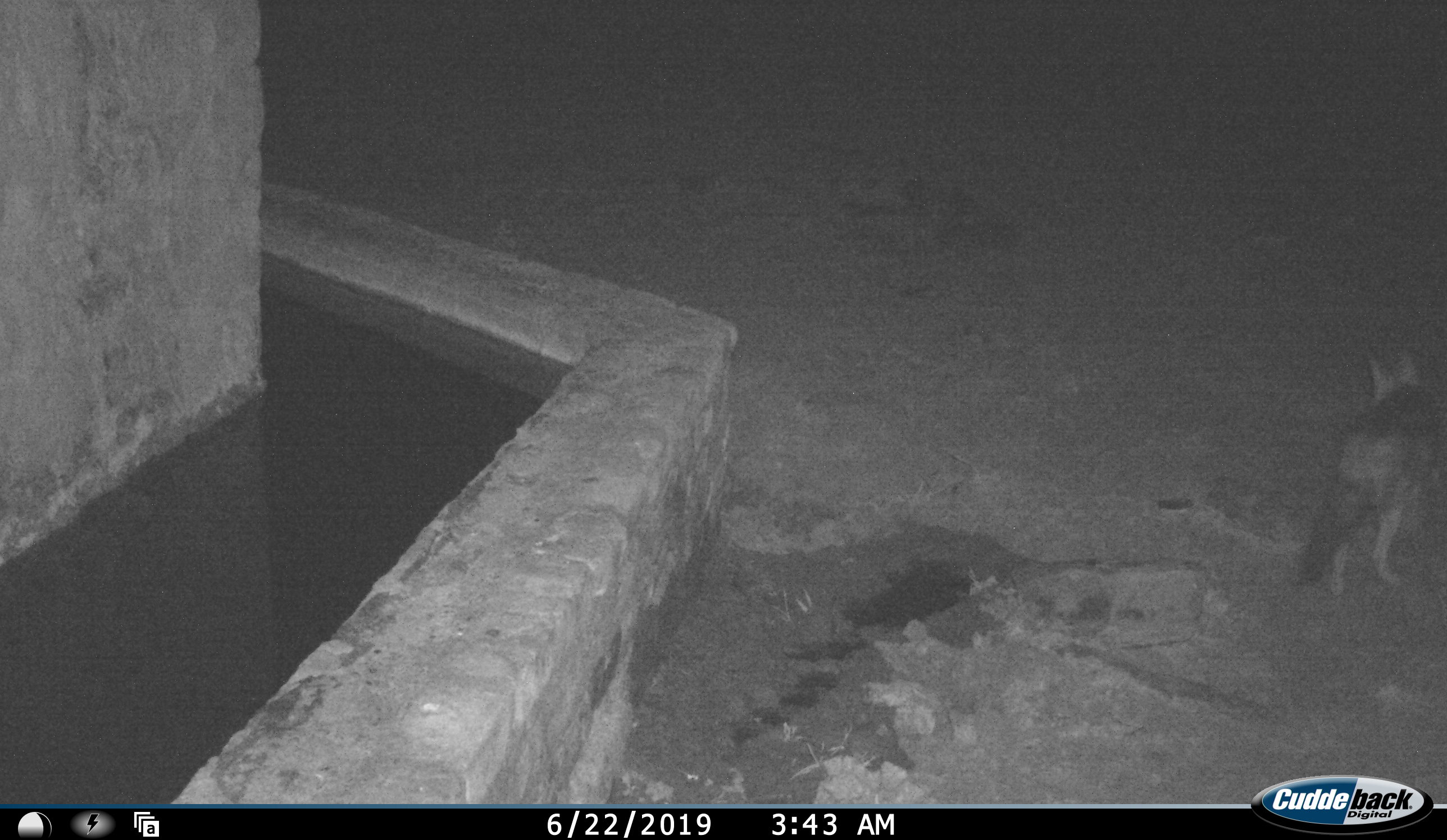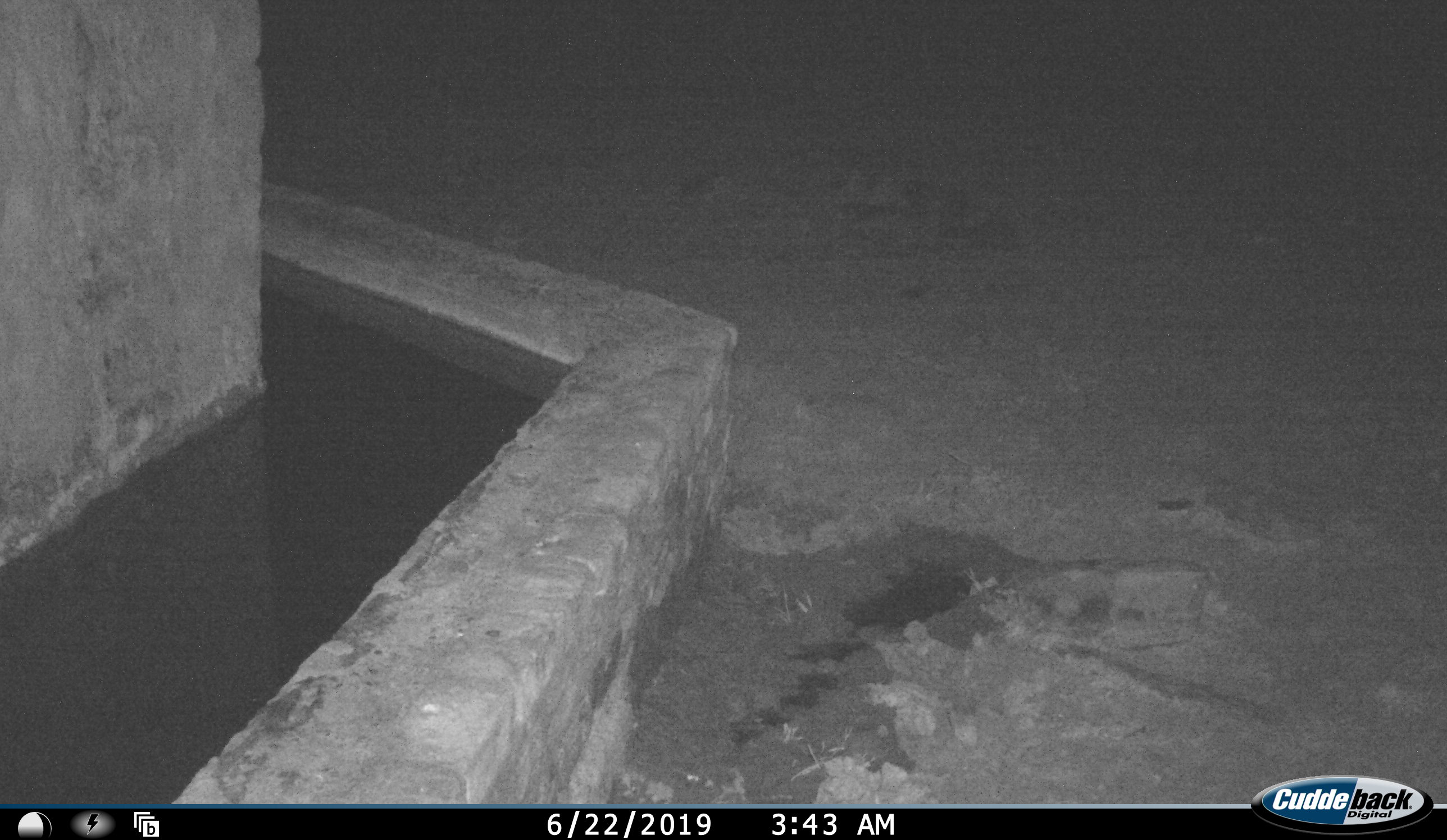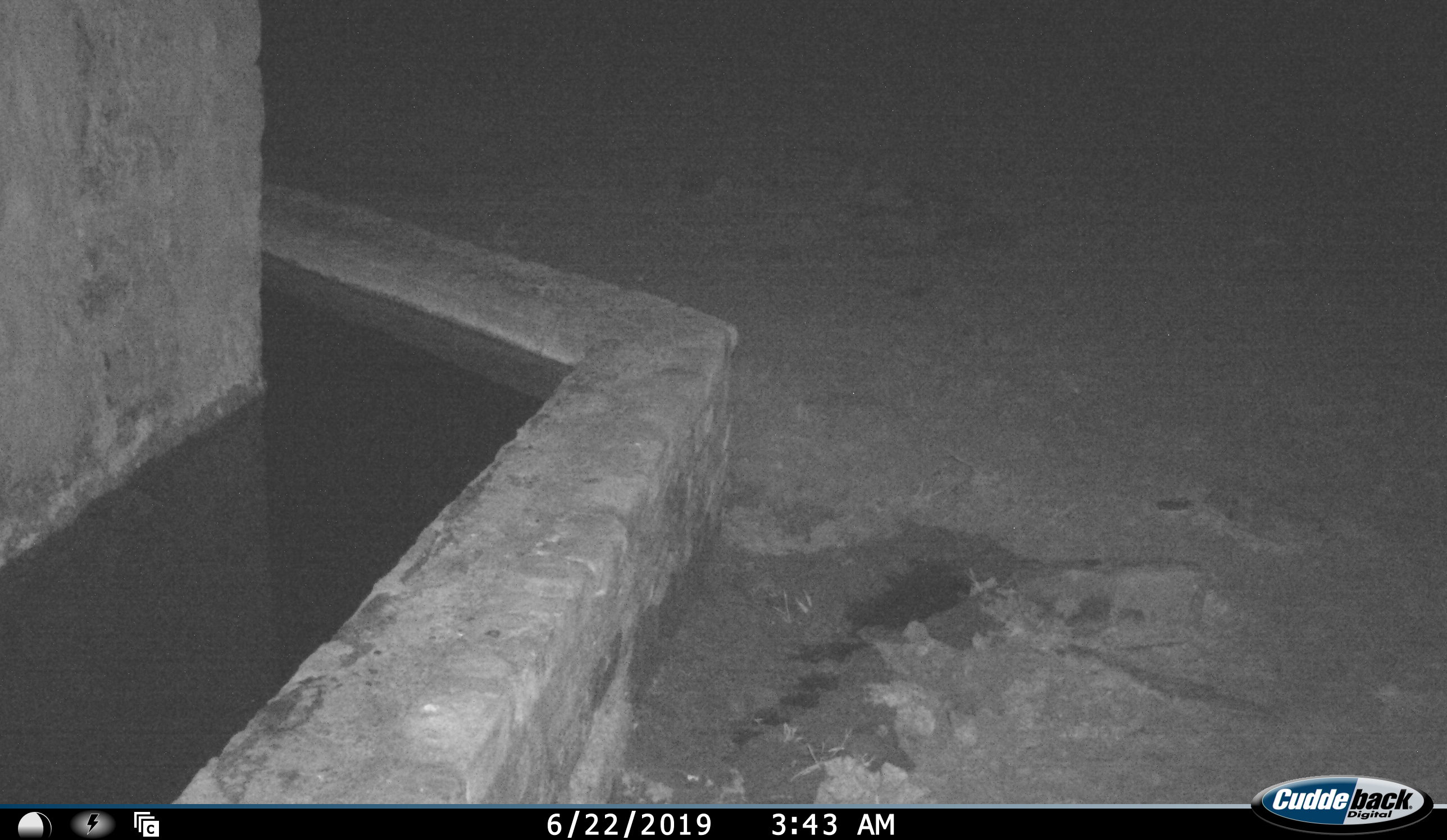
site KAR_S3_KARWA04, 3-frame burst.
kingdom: Animalia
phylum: Chordata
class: Mammalia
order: Carnivora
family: Canidae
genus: Lupulella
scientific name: Lupulella mesomelas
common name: black-backed jackal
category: jackalblackbacked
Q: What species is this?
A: Jackalblackbacked (black-backed jackal) (Lupulella mesomelas).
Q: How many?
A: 1.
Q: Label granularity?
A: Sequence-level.